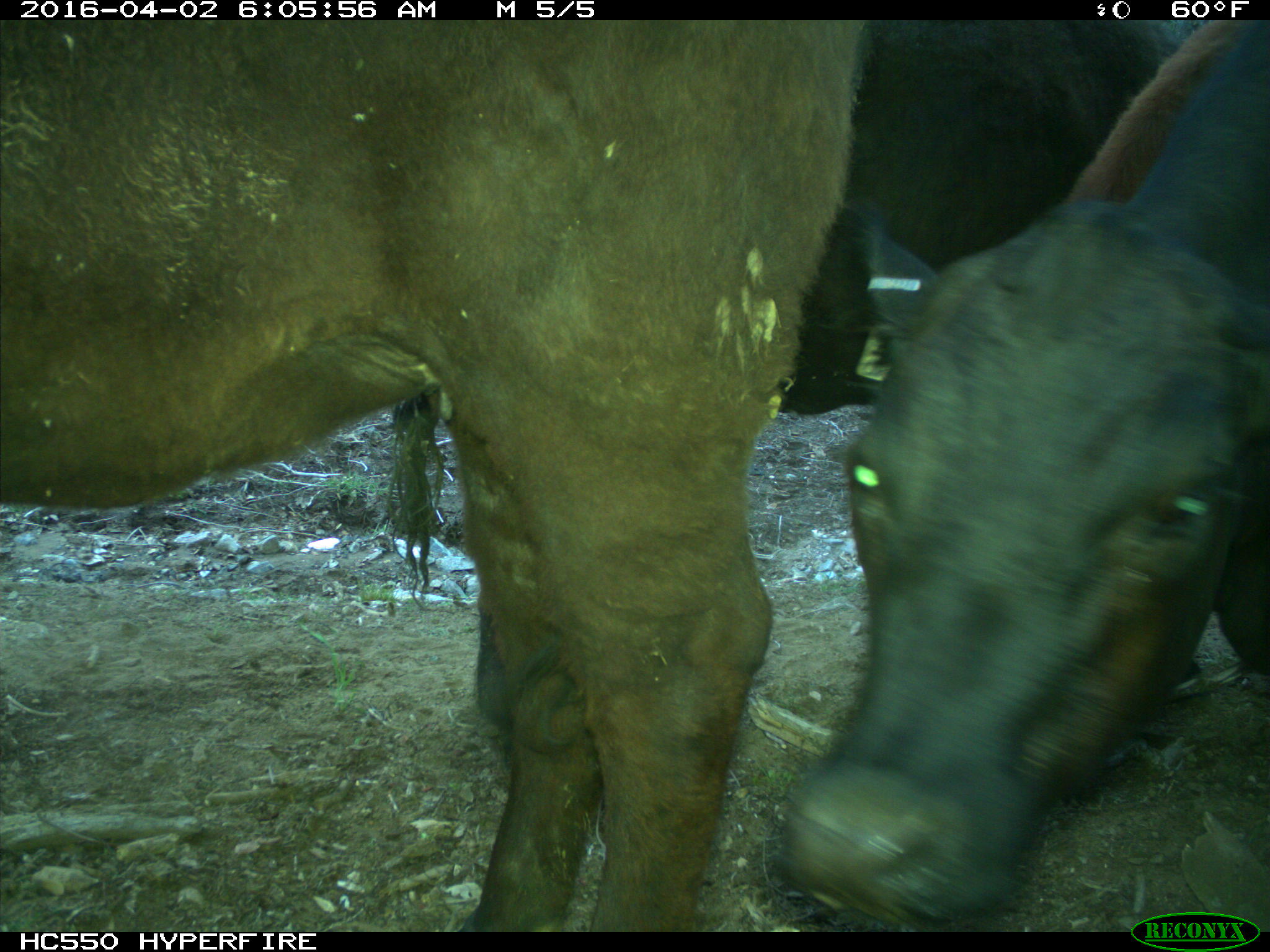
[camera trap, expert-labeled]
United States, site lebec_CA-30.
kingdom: Animalia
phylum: Chordata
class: Mammalia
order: Artiodactyla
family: Bovidae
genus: Bos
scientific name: Bos taurus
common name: domestic cow